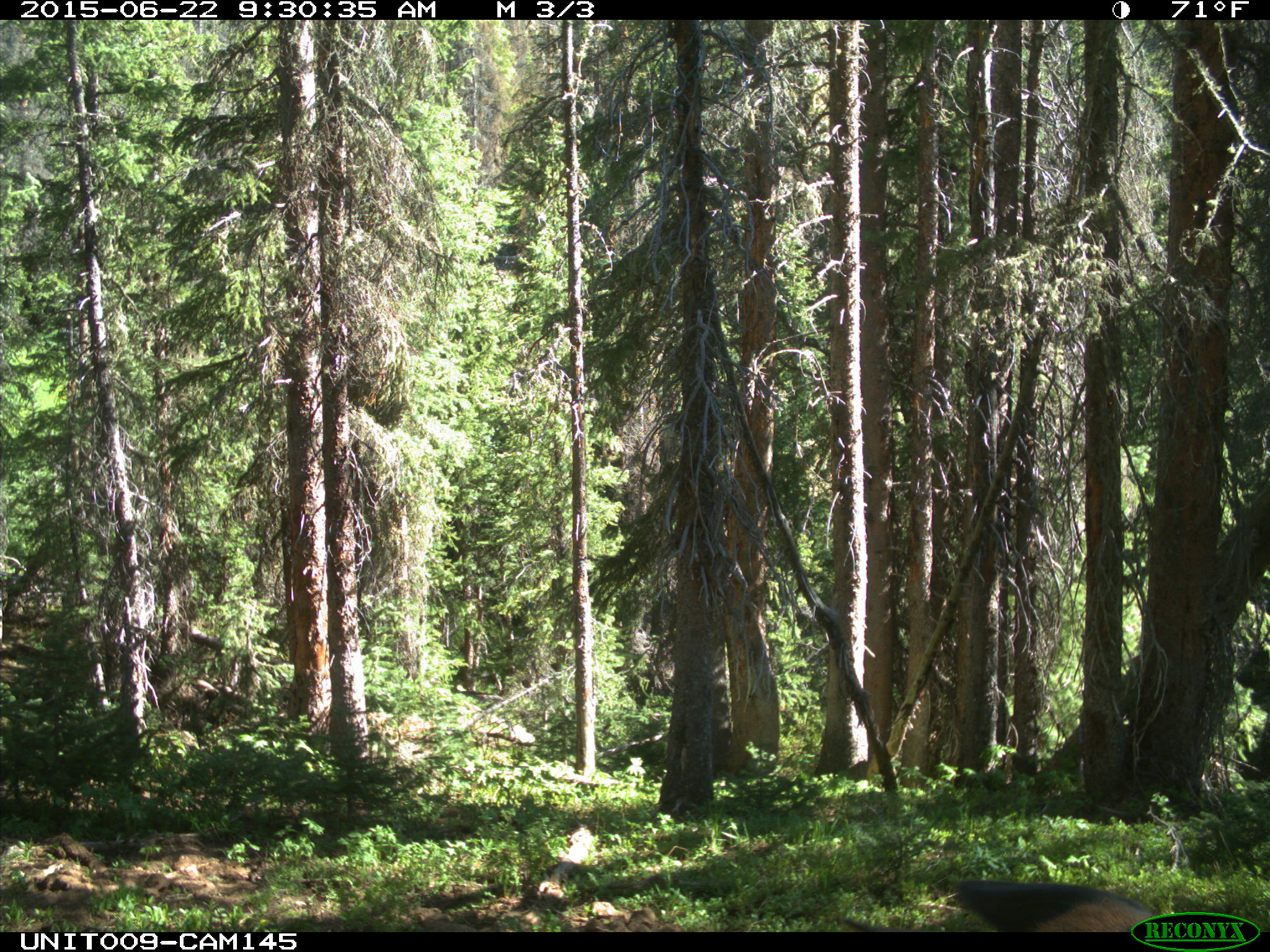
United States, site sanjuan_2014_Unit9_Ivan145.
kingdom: Animalia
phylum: Chordata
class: Mammalia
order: Artiodactyla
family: Cervidae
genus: Cervus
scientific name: Cervus elaphus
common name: red deer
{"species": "Cervus elaphus (red deer)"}